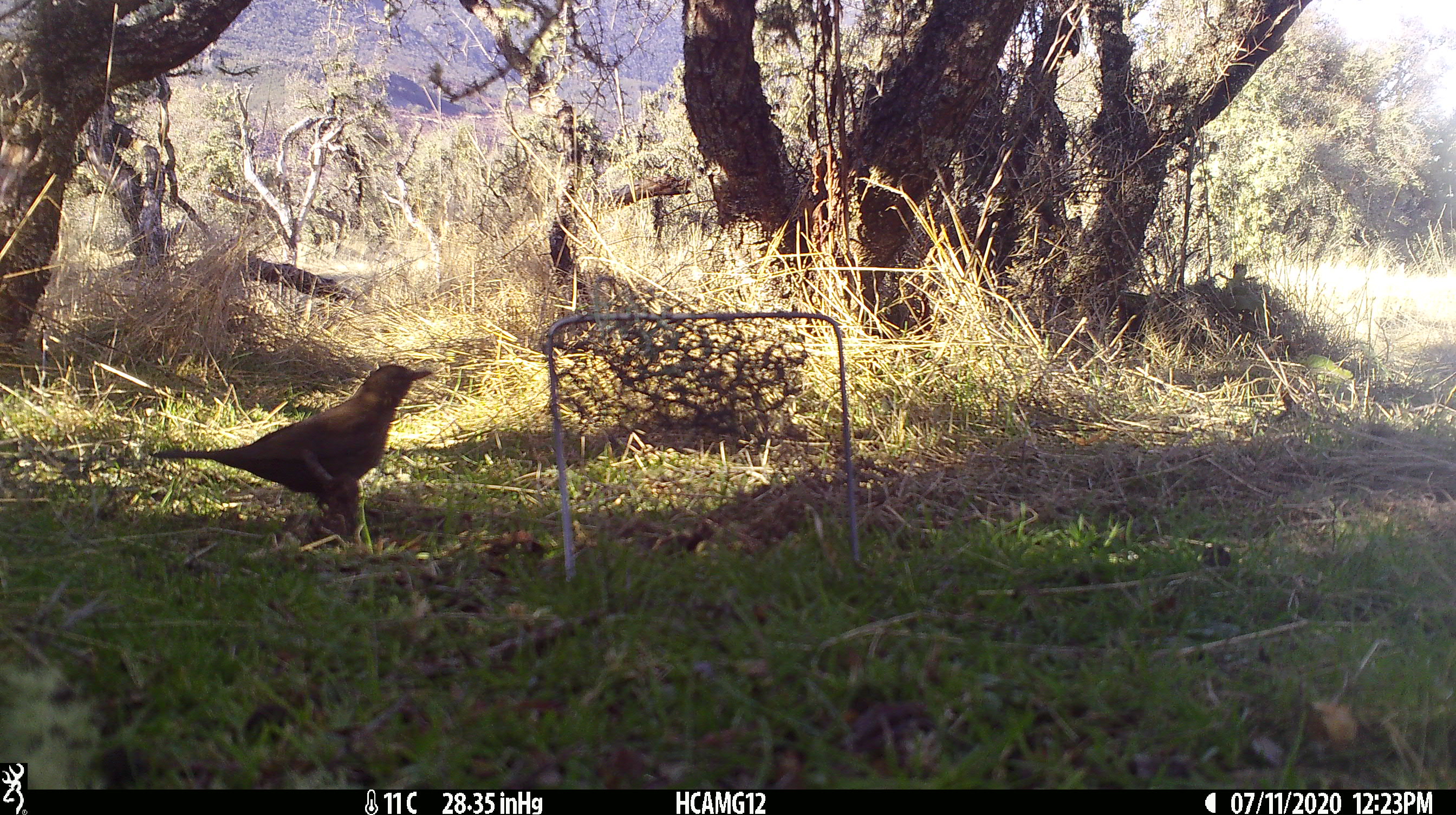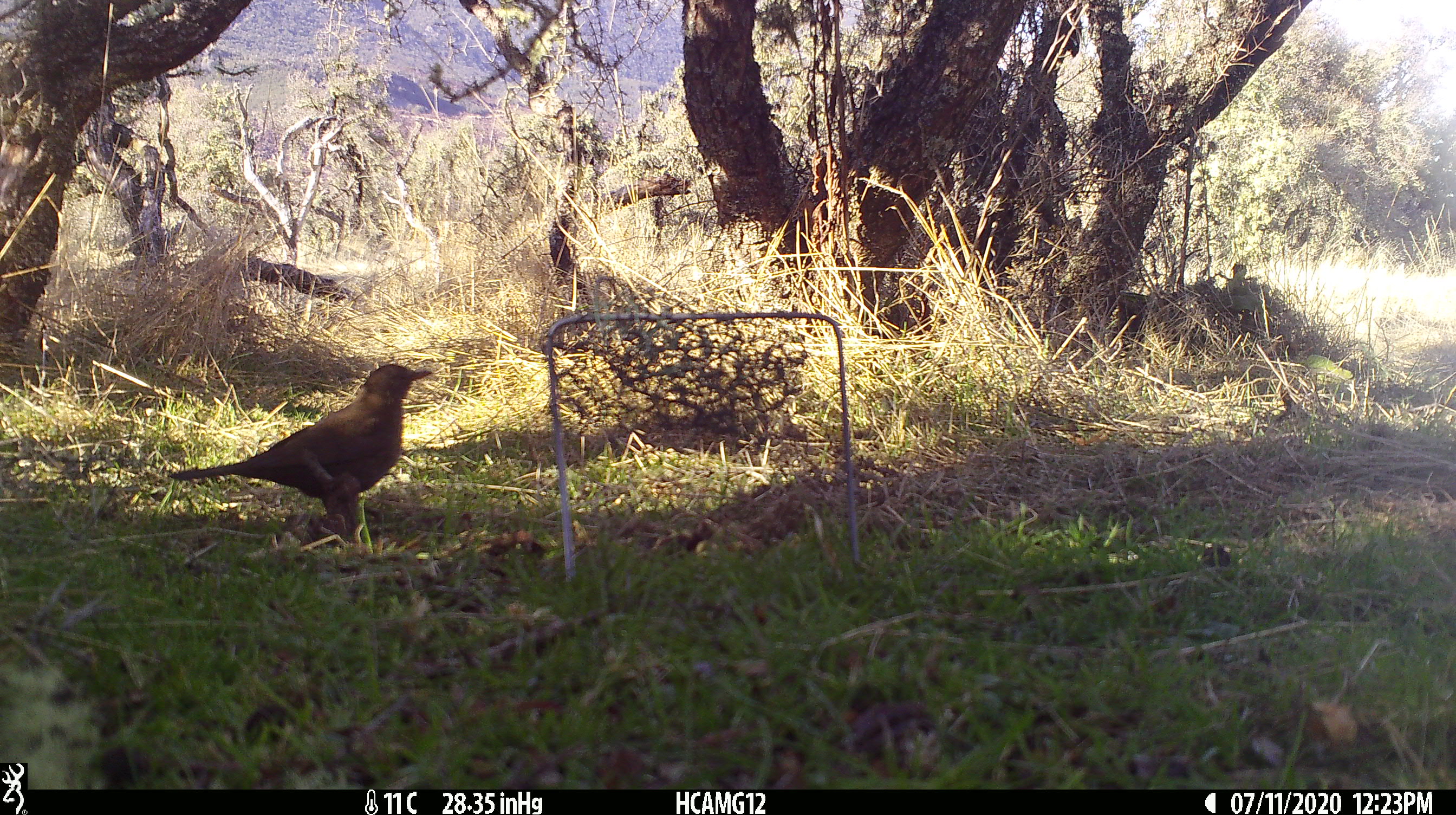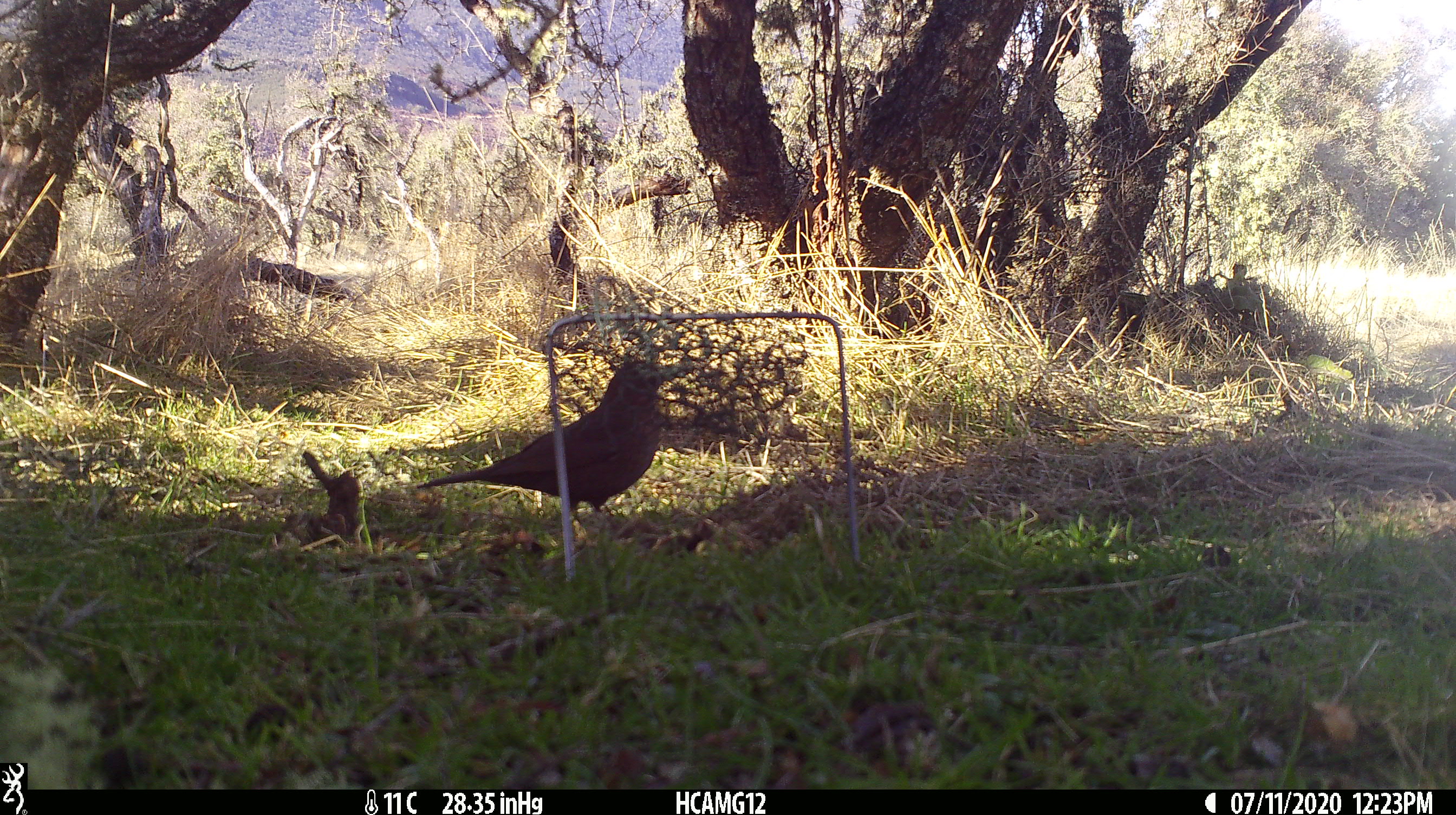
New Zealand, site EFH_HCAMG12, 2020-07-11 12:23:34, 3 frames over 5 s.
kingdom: Animalia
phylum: Chordata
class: Aves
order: Passeriformes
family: Turdidae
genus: Turdus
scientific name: Turdus merula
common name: eurasian blackbird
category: blackbird